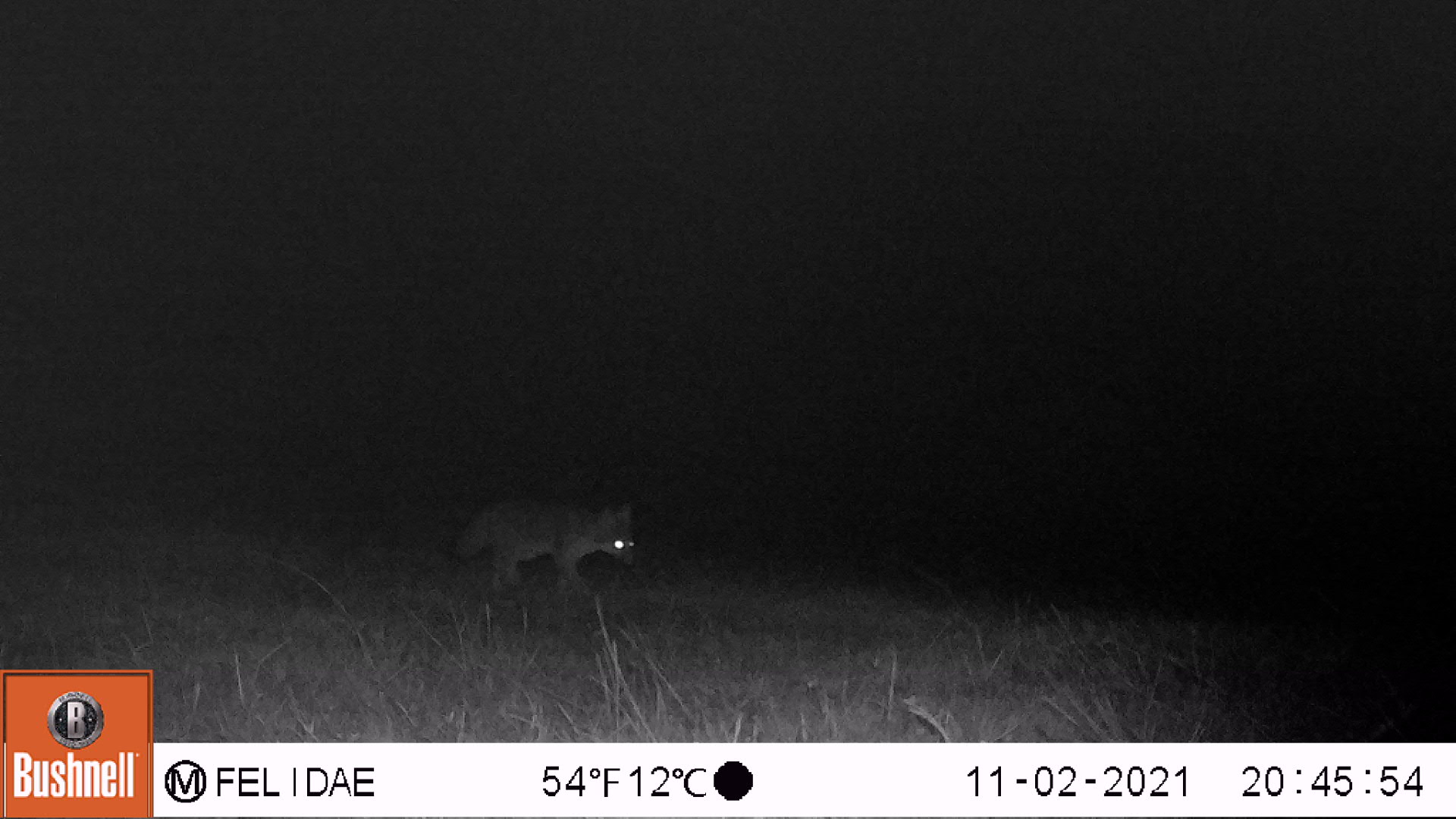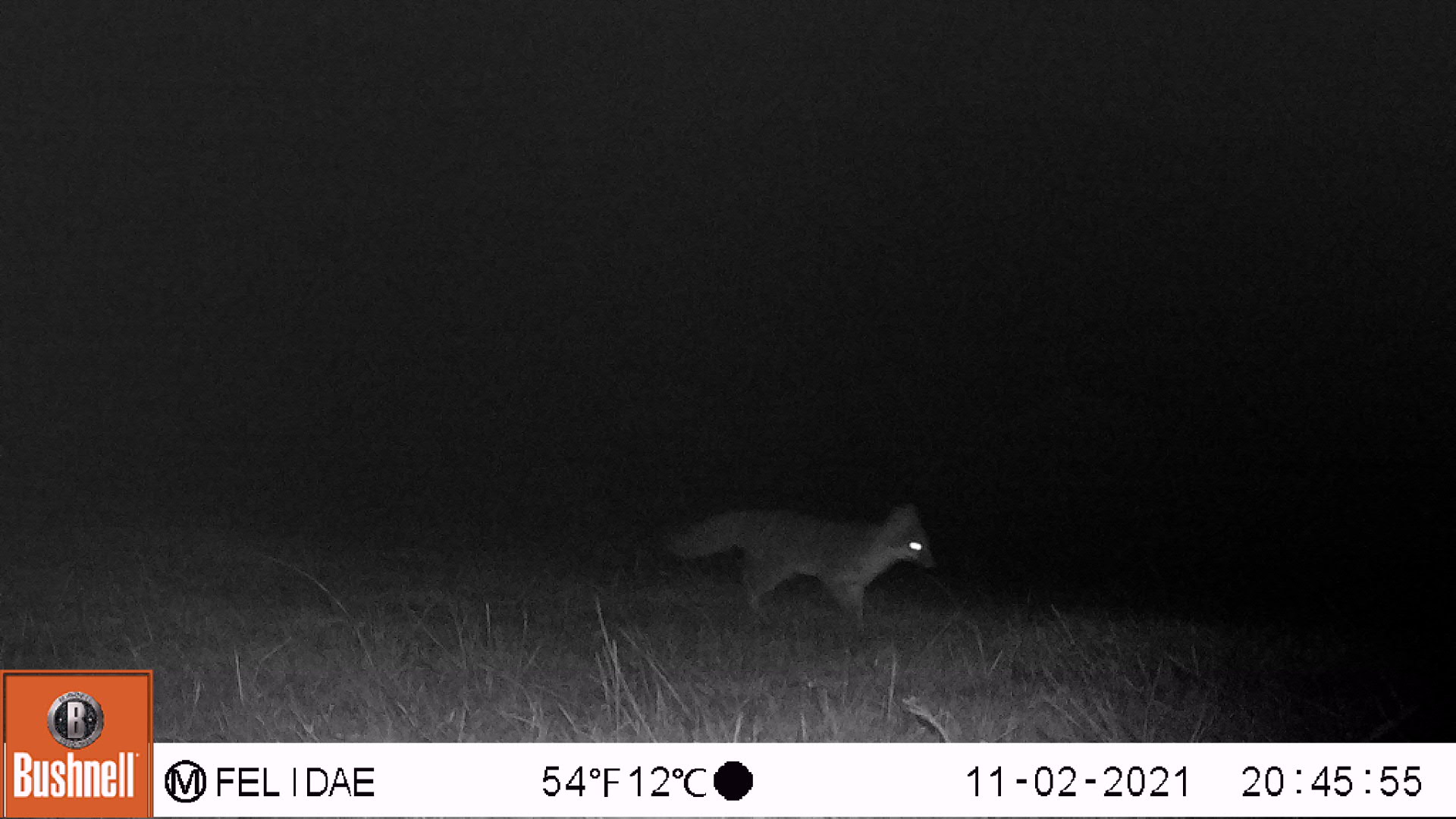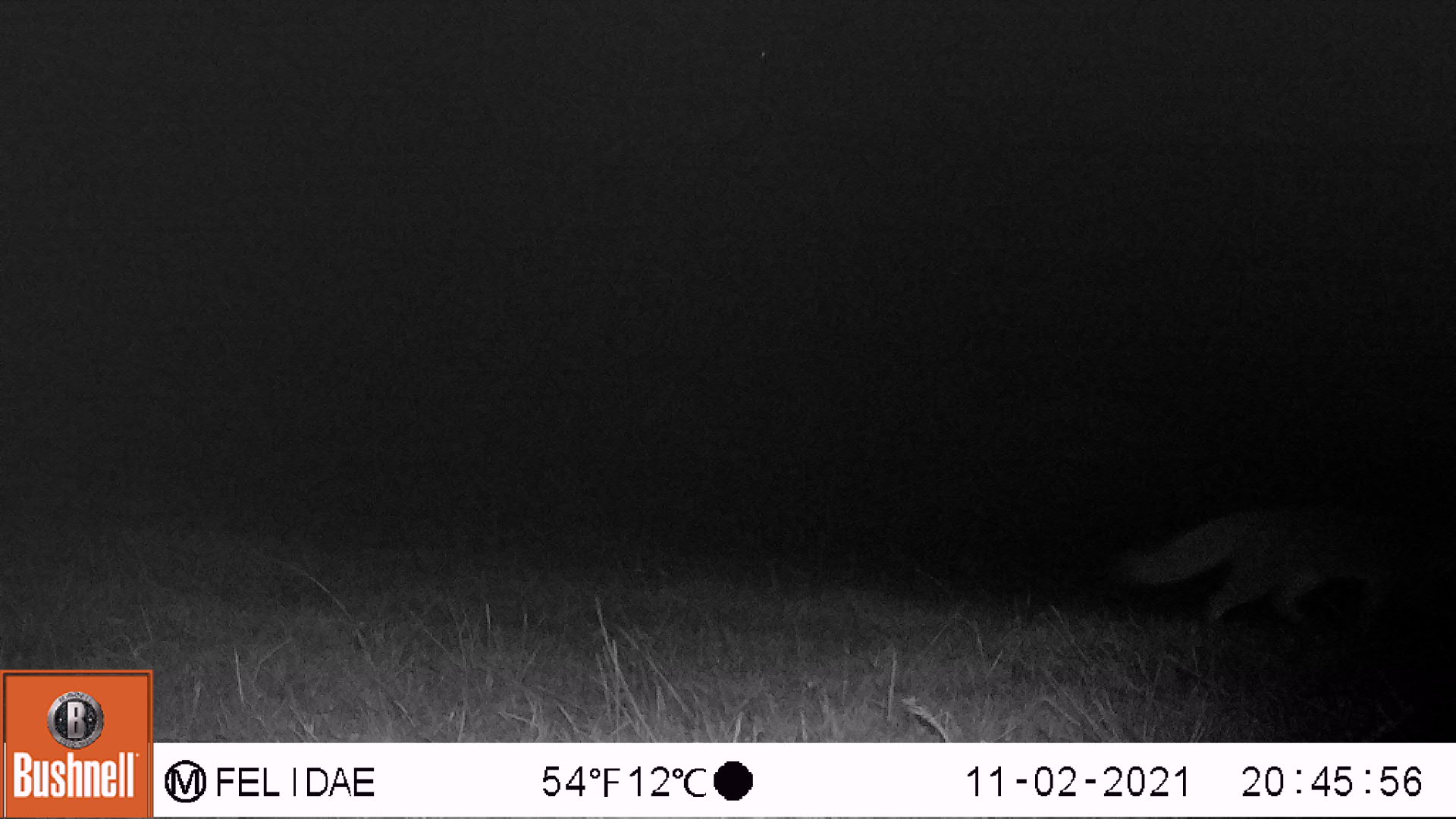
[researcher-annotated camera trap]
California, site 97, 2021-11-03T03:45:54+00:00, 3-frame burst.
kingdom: Animalia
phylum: Chordata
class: Mammalia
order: Carnivora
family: Canidae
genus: Urocyon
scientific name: Urocyon cinereoargenteus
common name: gray fox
Gray fox (Urocyon cinereoargenteus).